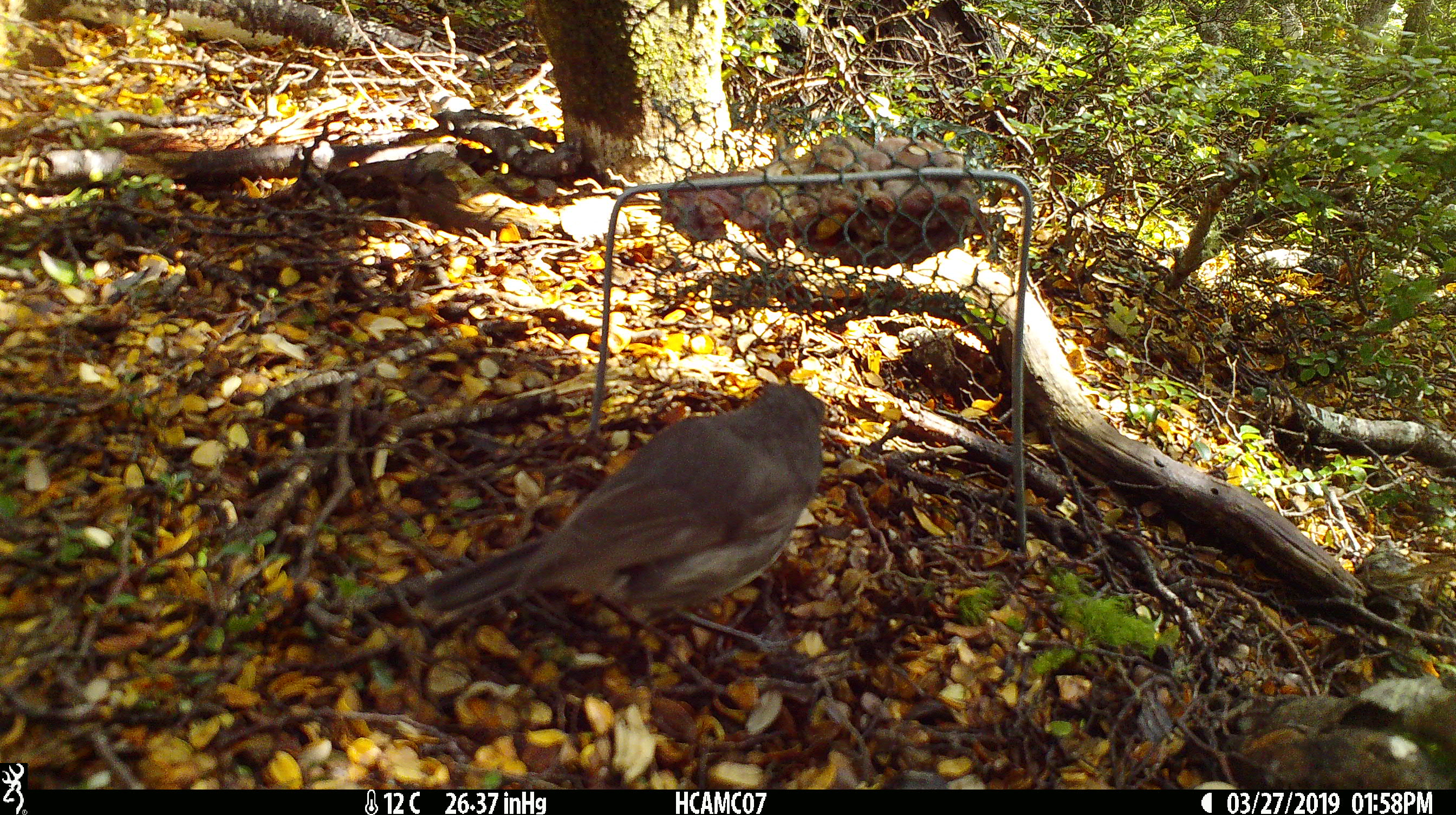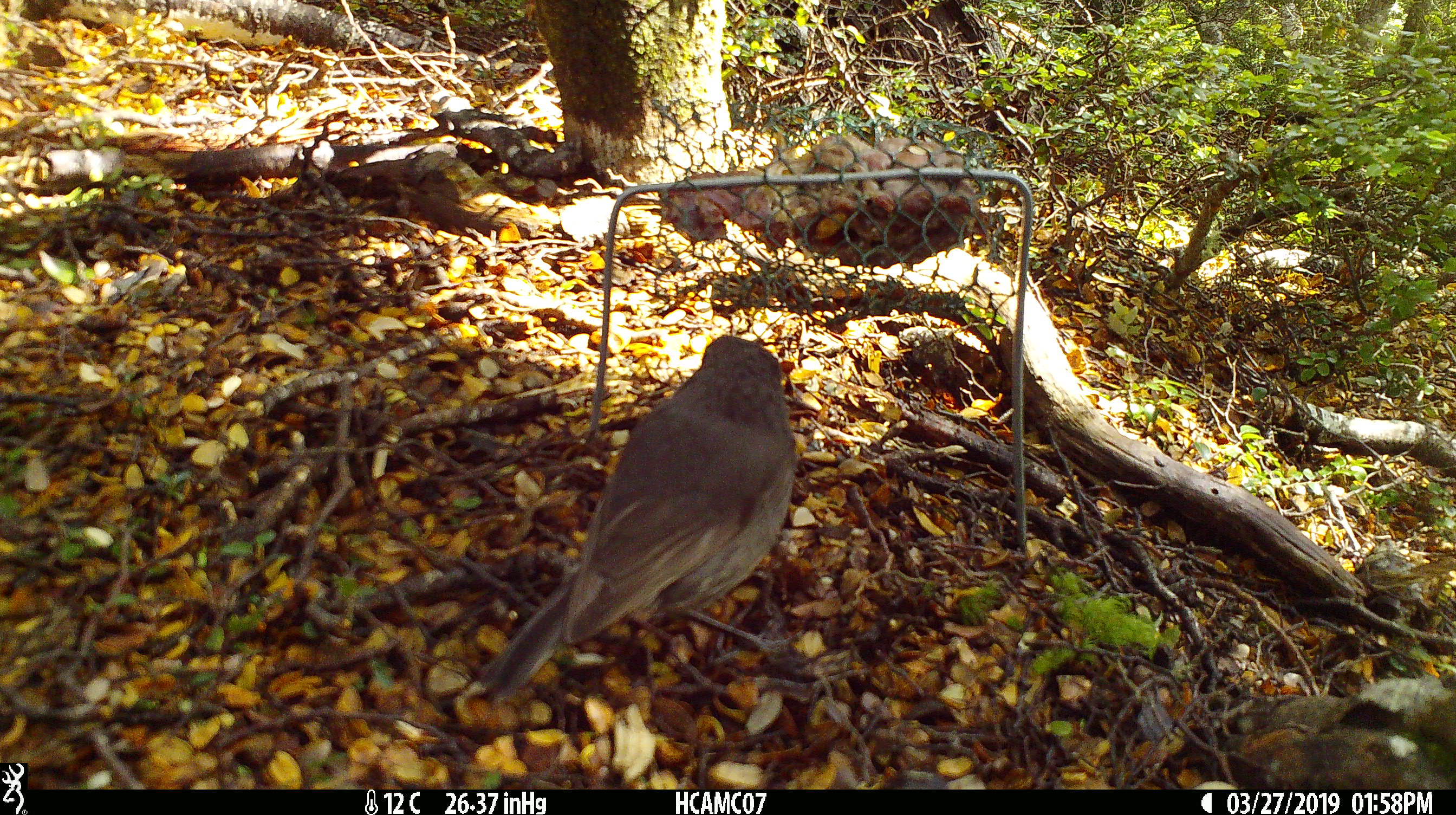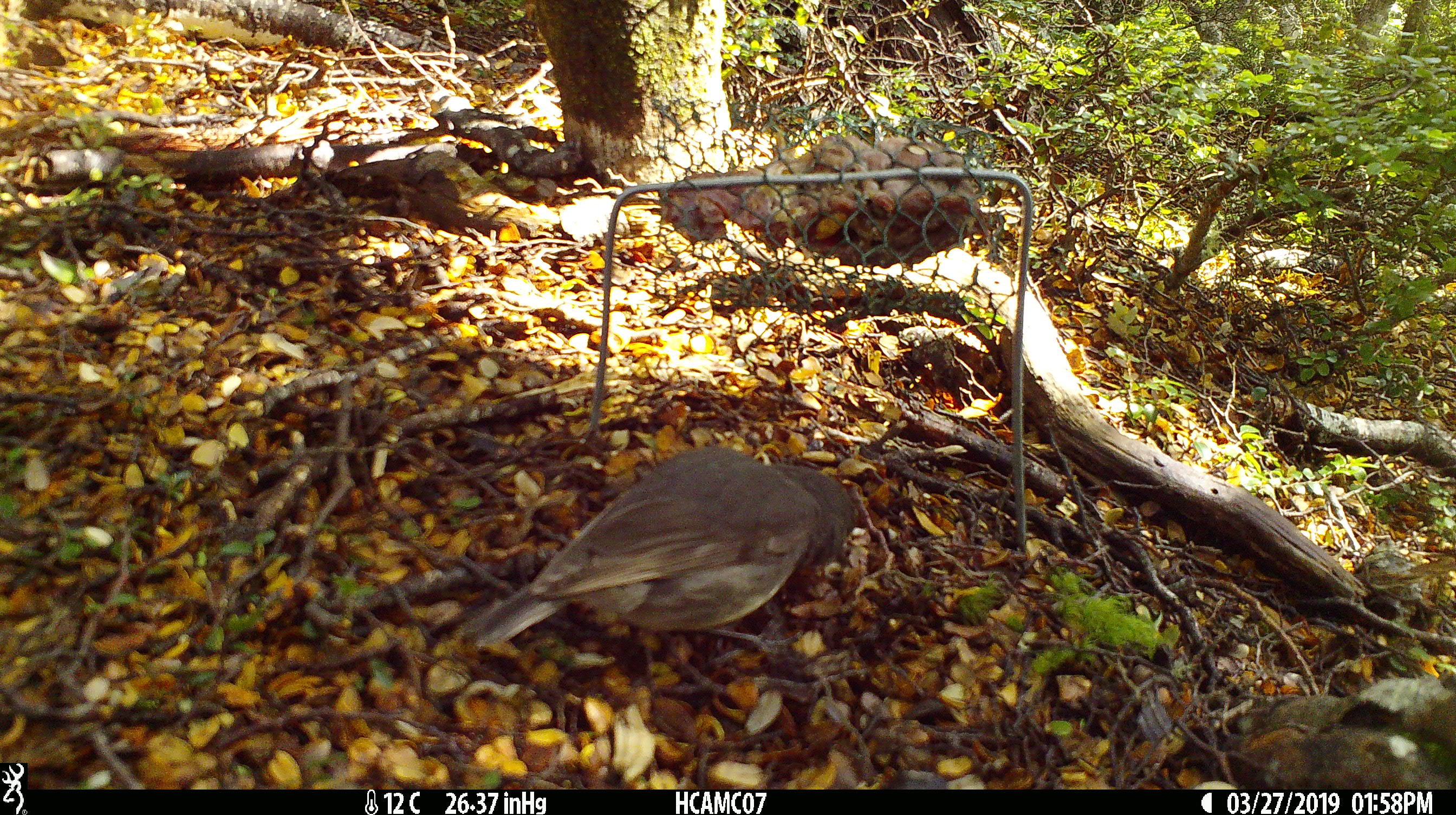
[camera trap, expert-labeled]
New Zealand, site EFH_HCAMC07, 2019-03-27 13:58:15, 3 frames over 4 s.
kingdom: Animalia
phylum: Chordata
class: Aves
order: Passeriformes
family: Petroicidae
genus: Petroica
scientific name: Petroica australis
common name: new zealand robin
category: robin